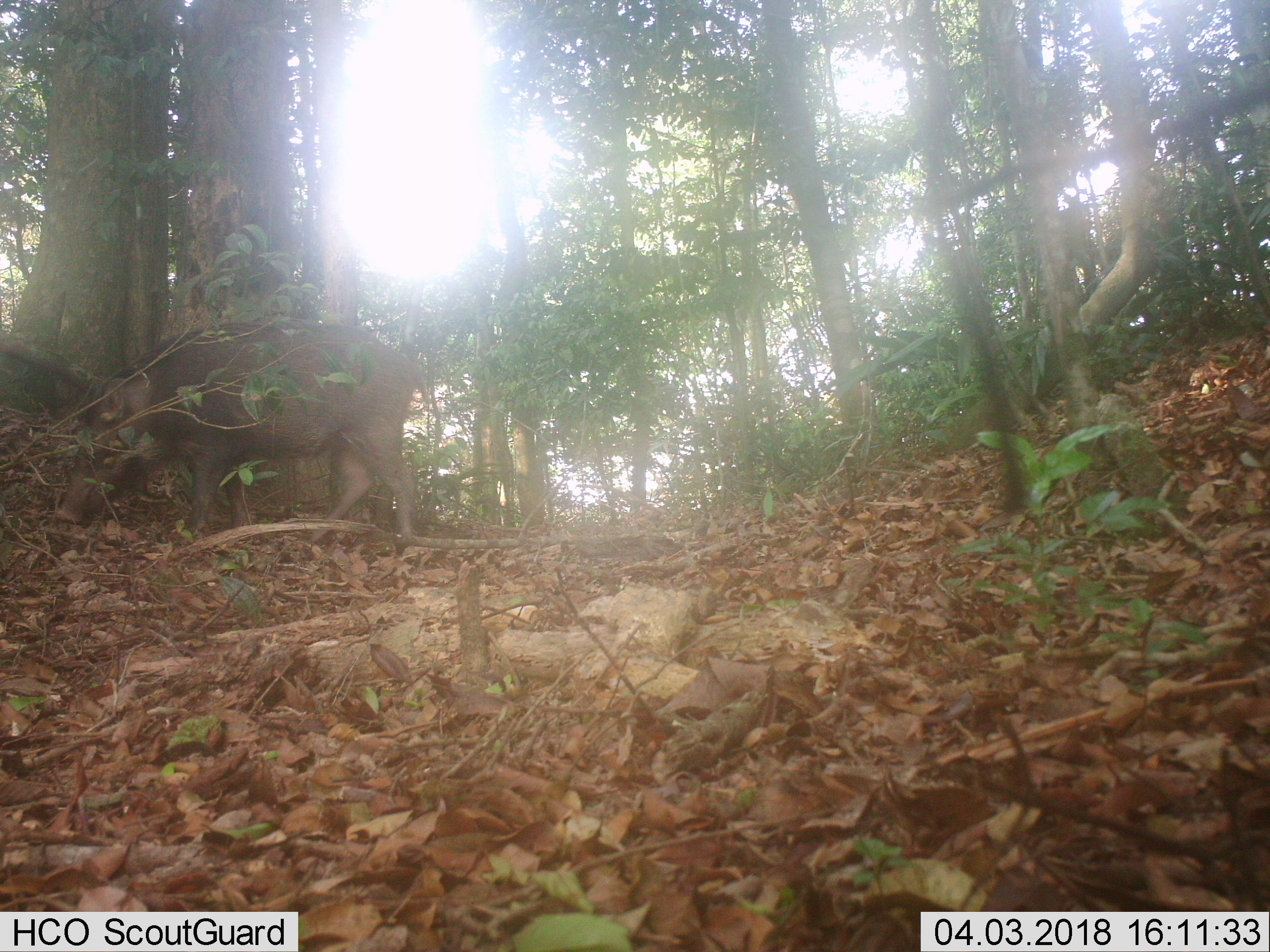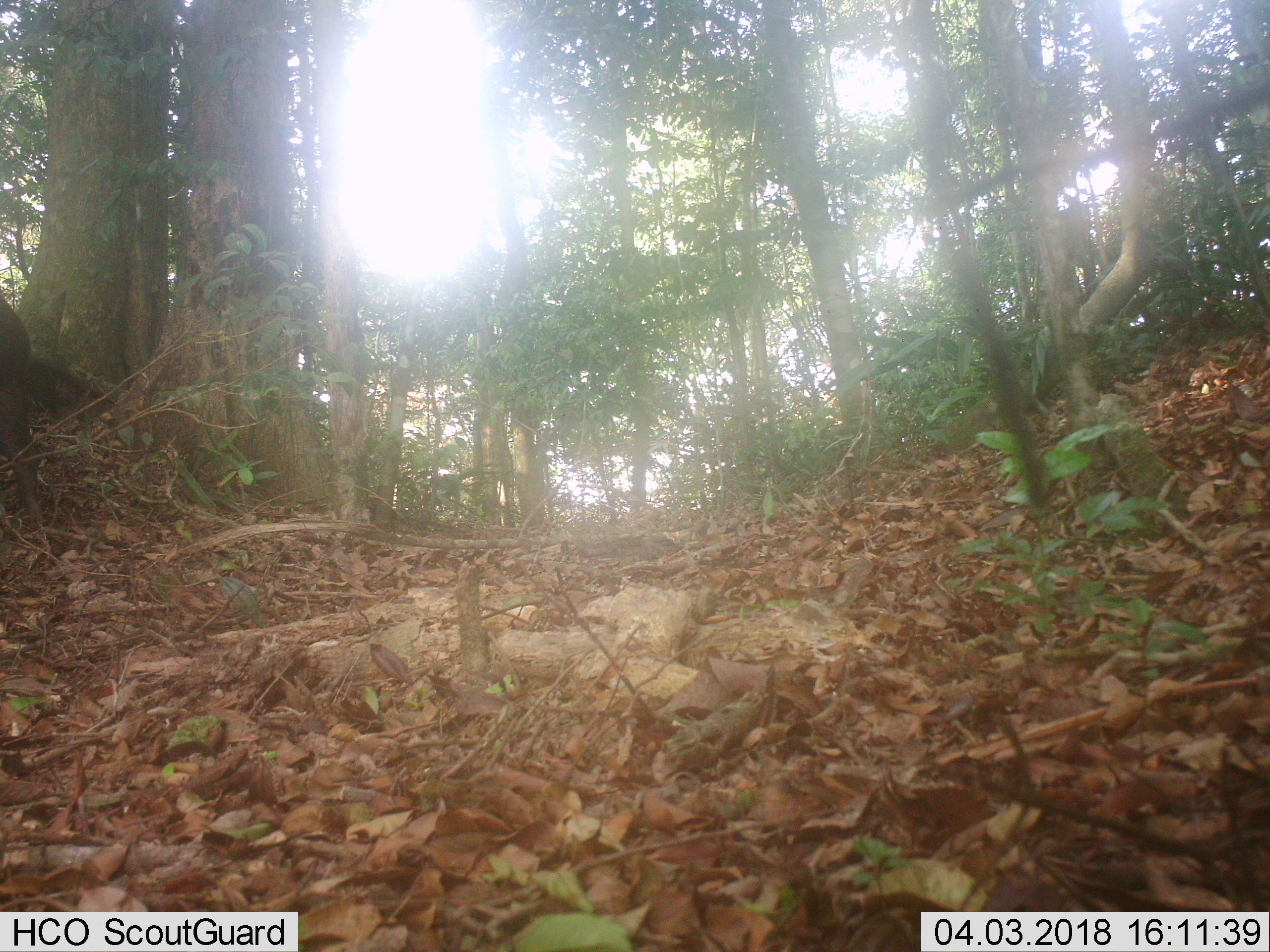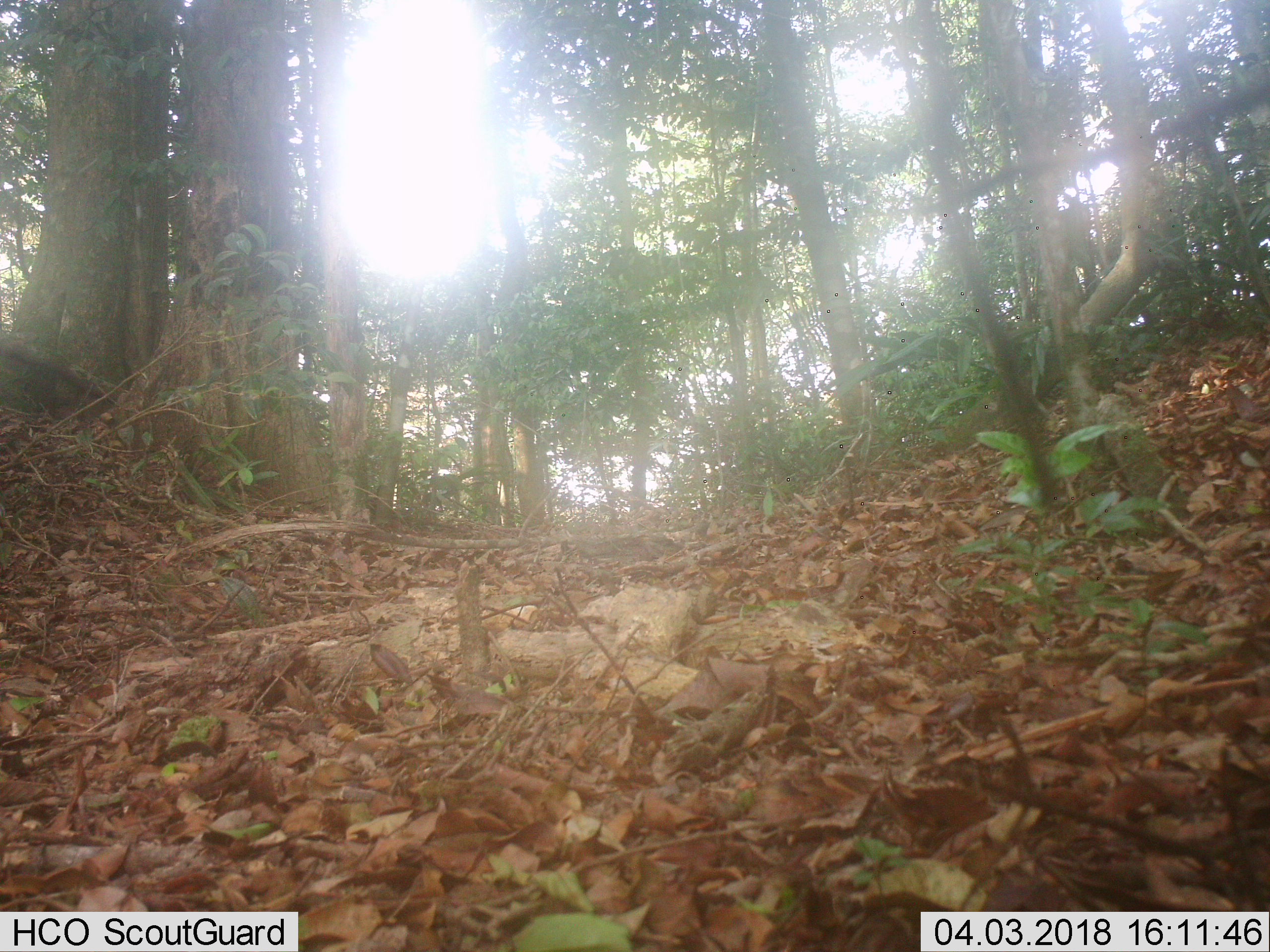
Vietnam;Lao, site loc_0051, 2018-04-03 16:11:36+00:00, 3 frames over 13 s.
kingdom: Animalia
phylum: Chordata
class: Mammalia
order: Artiodactyla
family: Suidae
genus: Sus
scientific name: Sus scrofa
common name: eurasian wild pig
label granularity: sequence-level